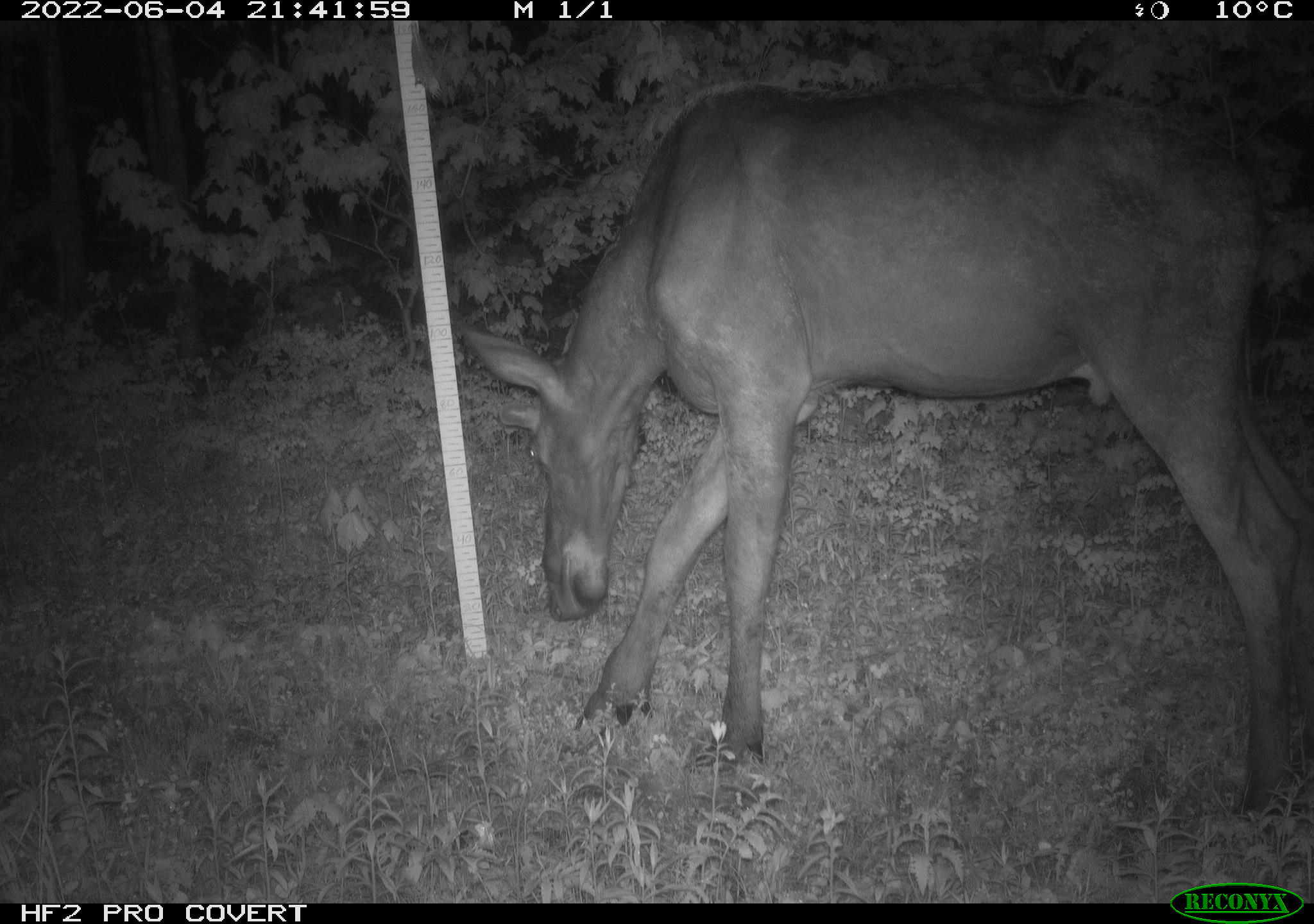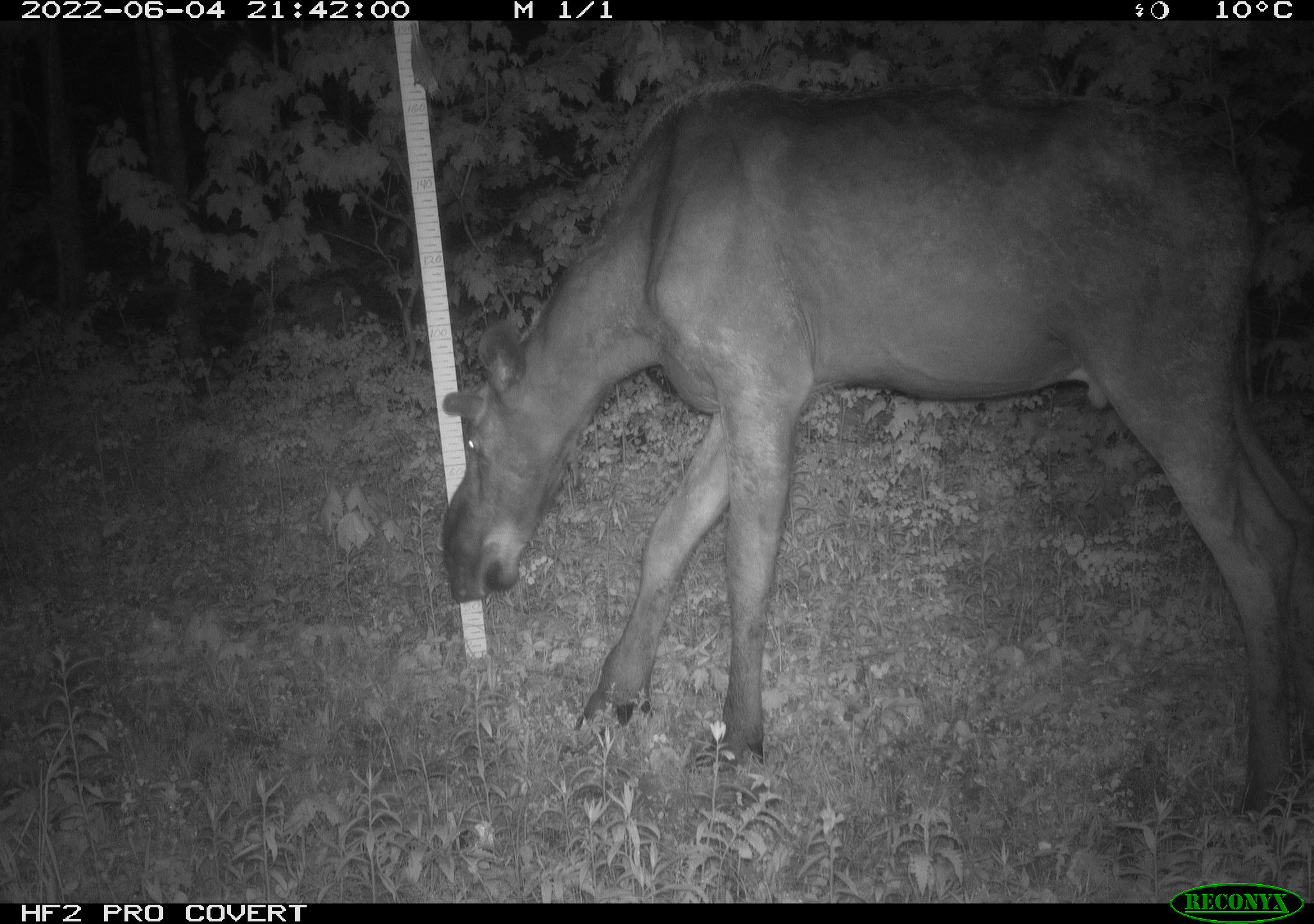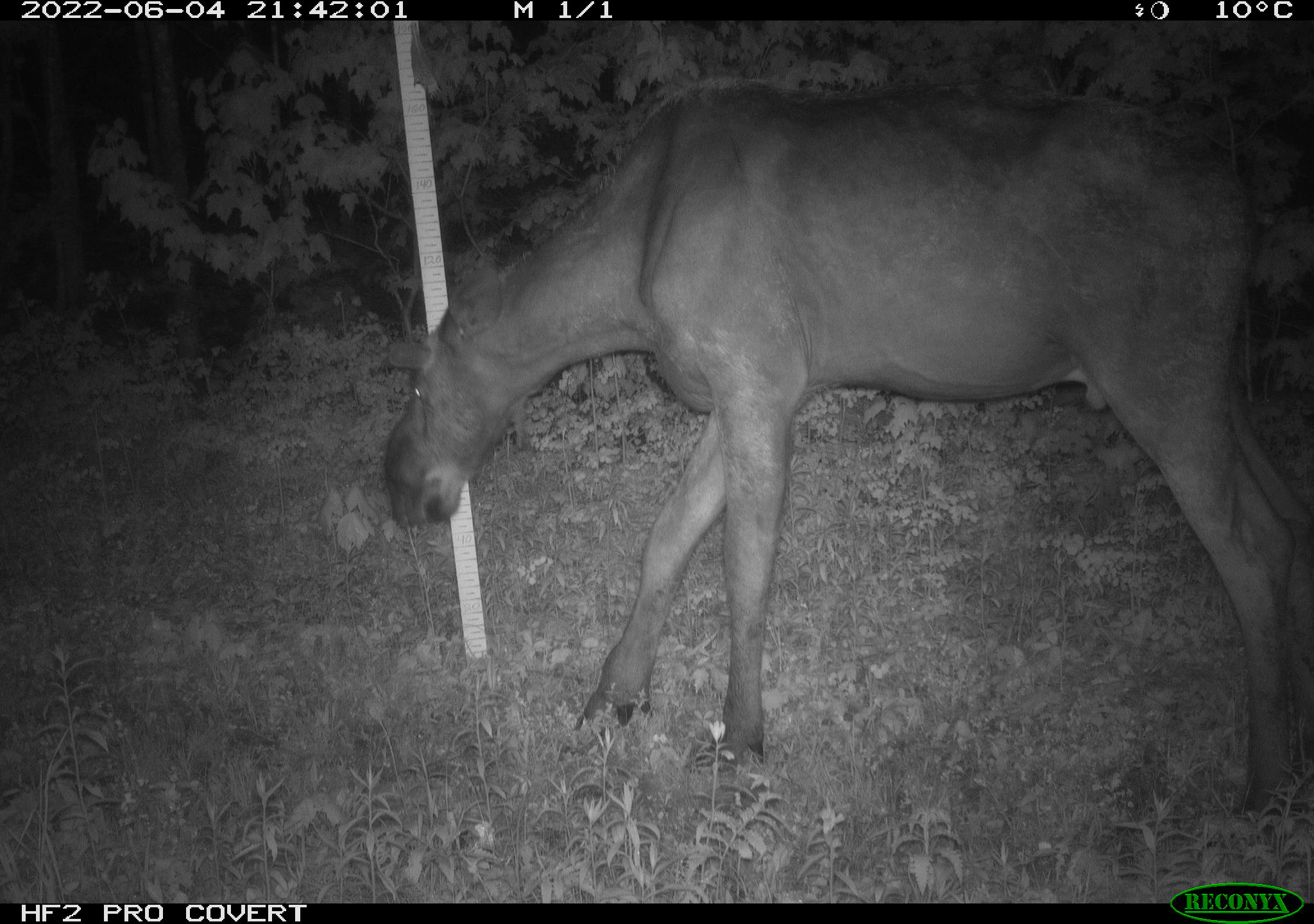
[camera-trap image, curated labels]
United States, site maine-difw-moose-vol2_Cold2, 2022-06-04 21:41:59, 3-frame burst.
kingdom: Animalia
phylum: Chordata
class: Mammalia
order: Artiodactyla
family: Cervidae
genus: Alces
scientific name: Alces alces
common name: moose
Moose (Alces alces).